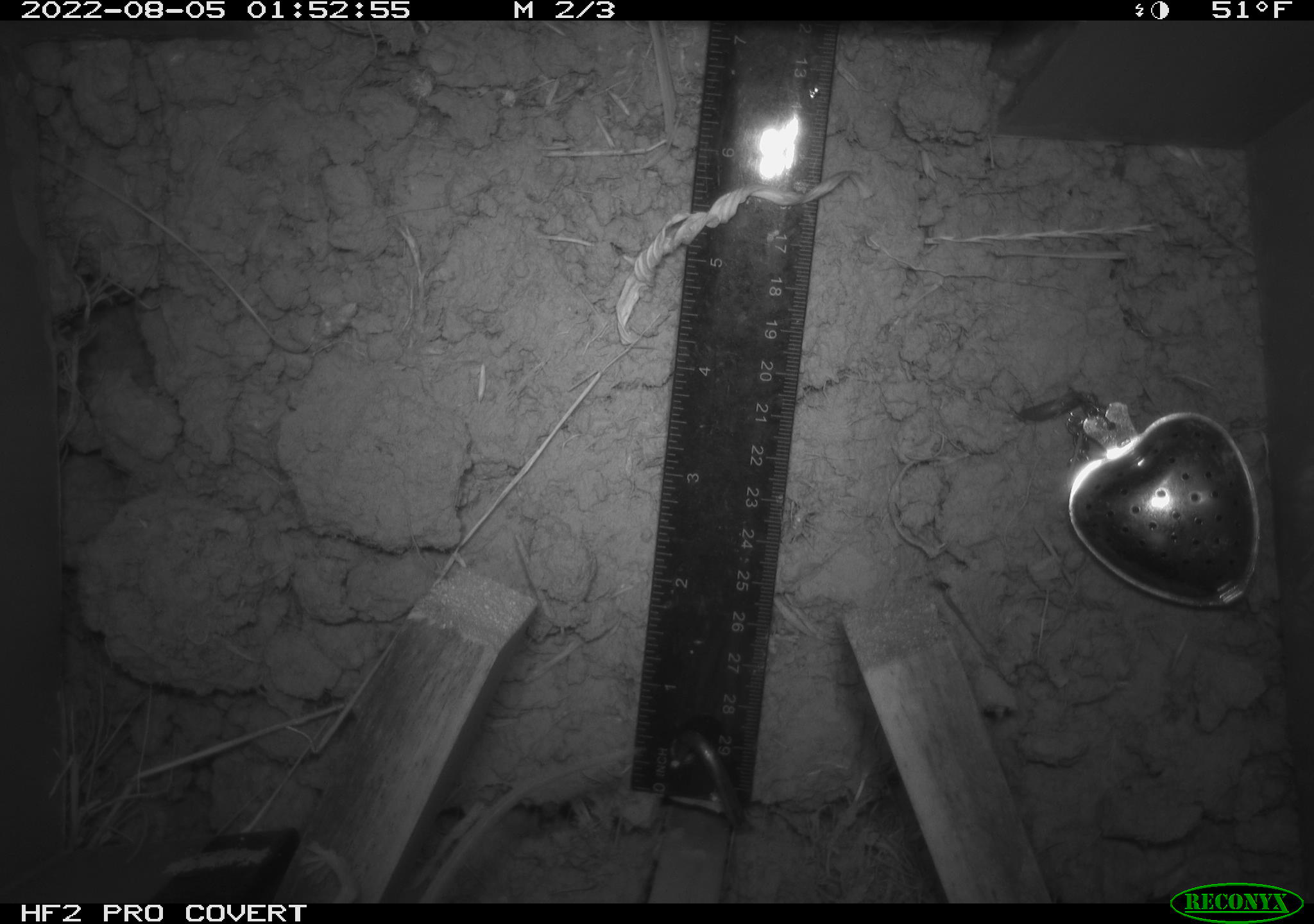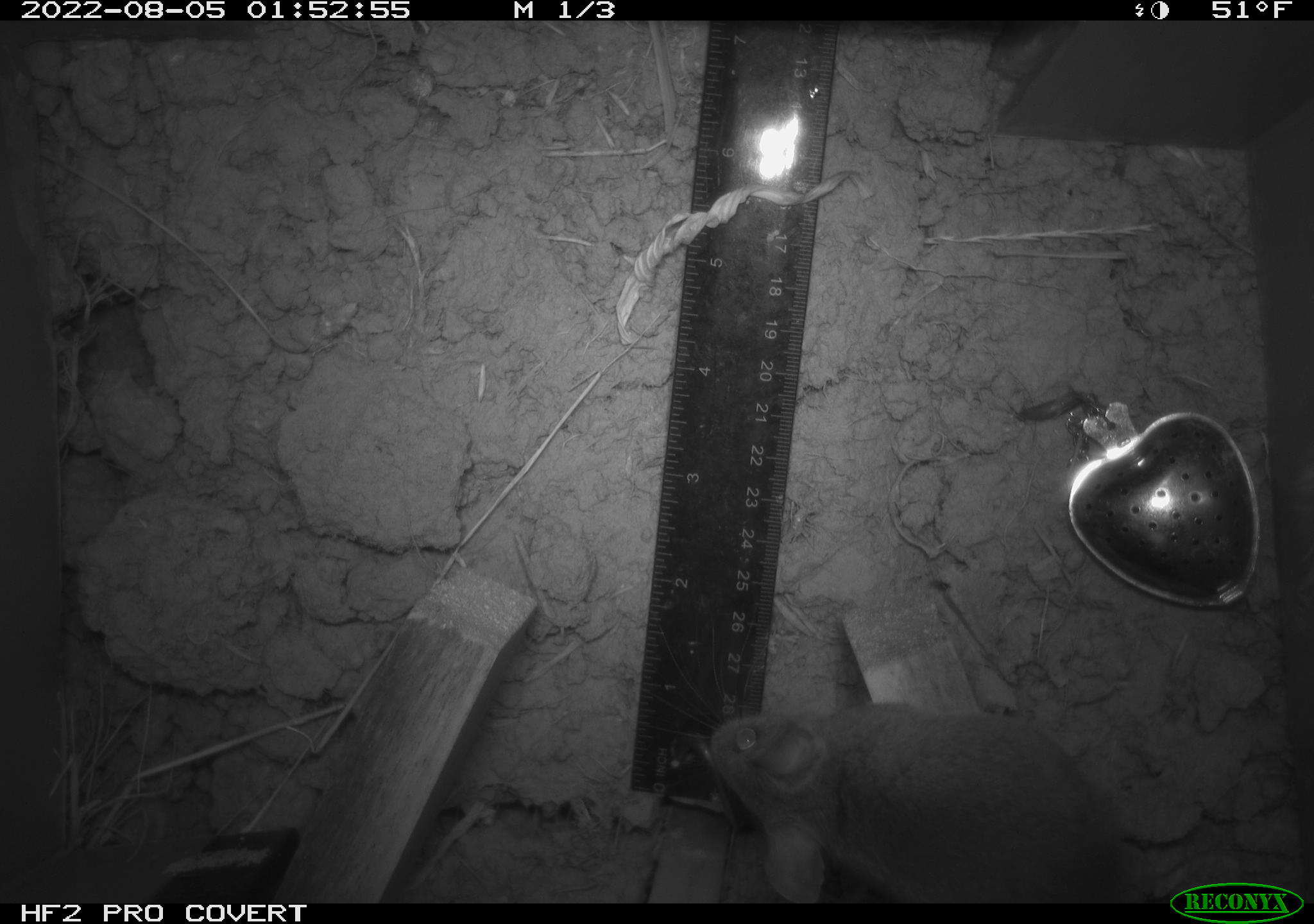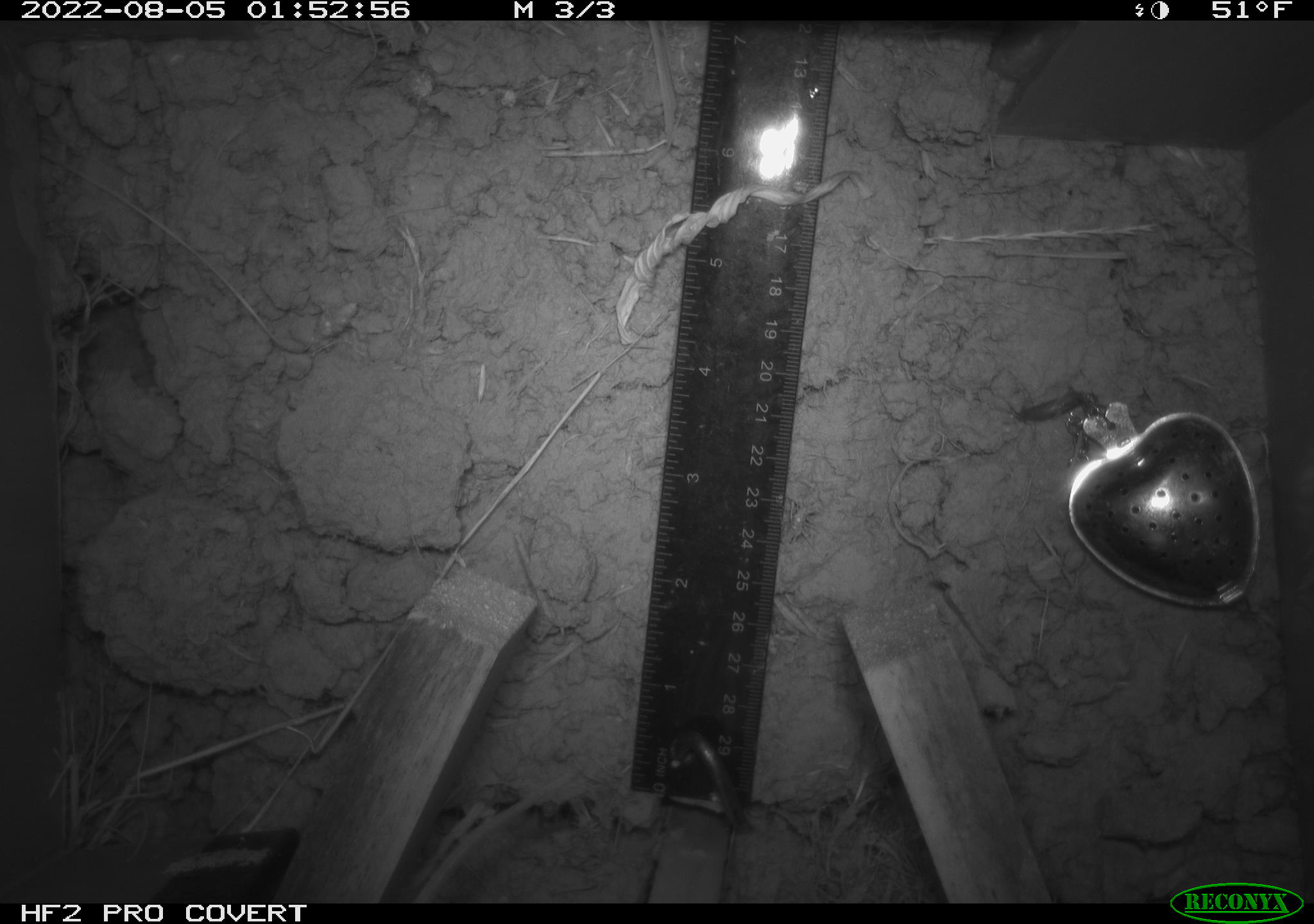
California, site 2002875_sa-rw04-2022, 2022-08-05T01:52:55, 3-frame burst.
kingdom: Animalia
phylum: Chordata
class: Mammalia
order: Rodentia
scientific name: Rodentia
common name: mouse species